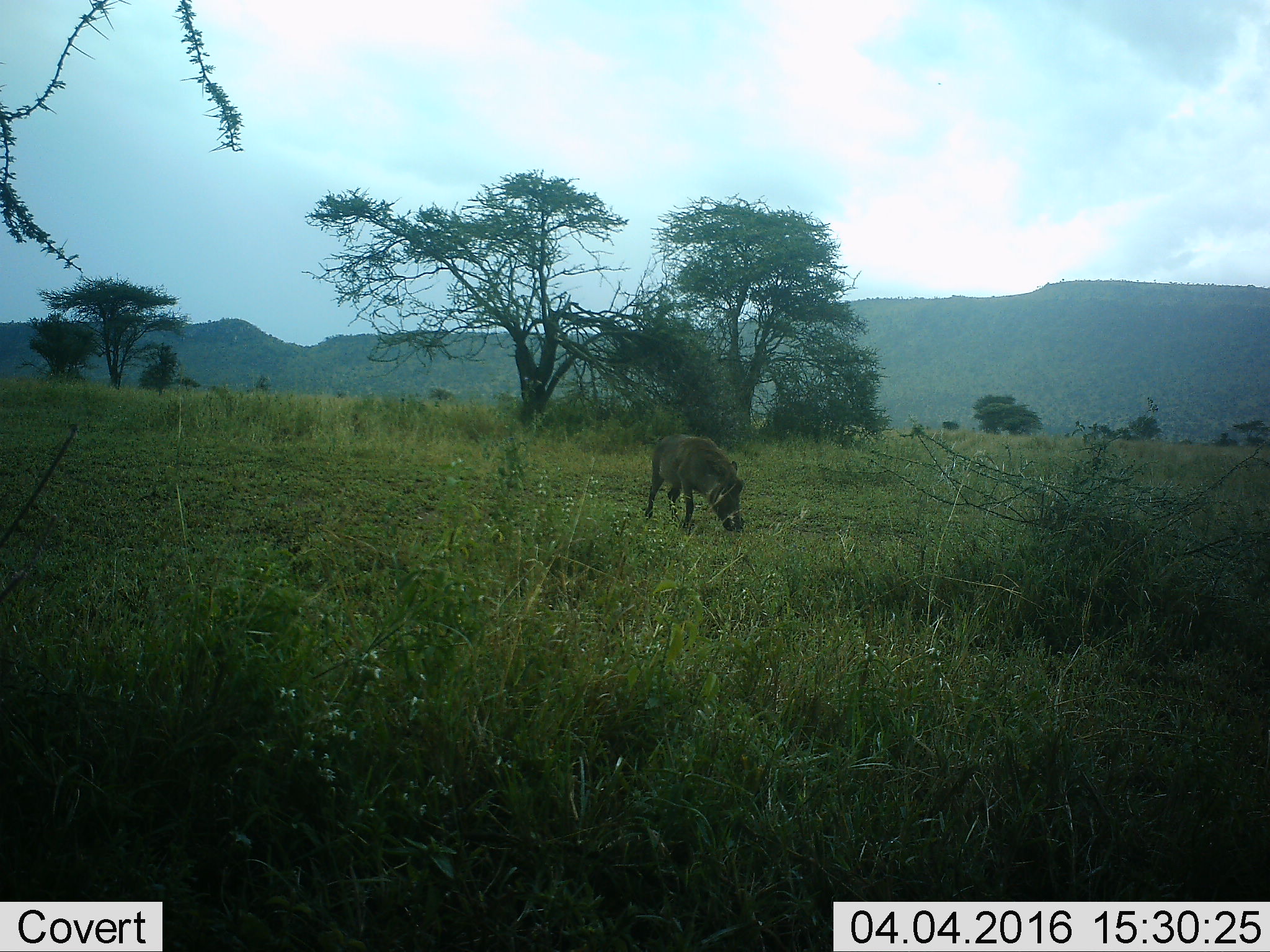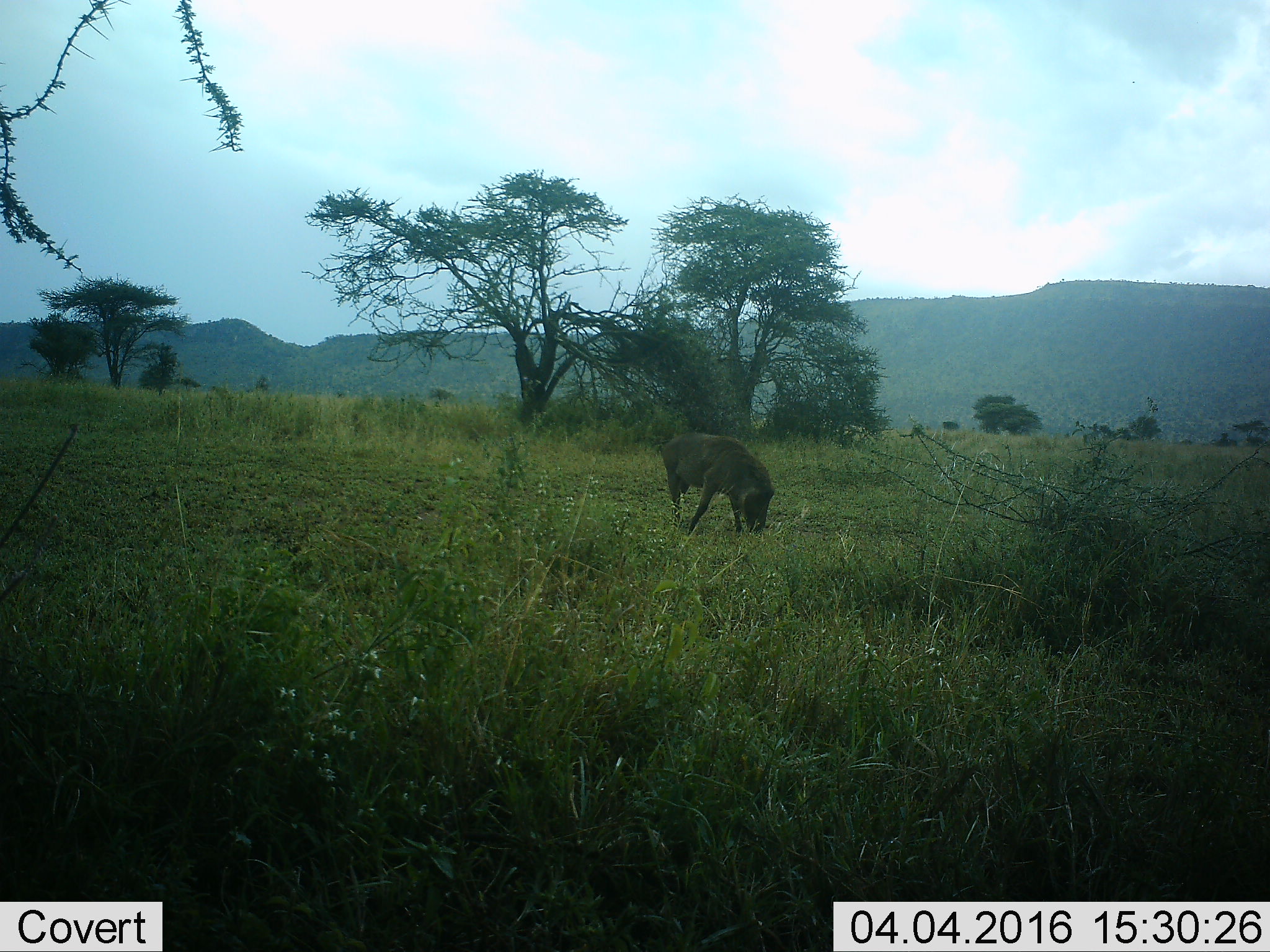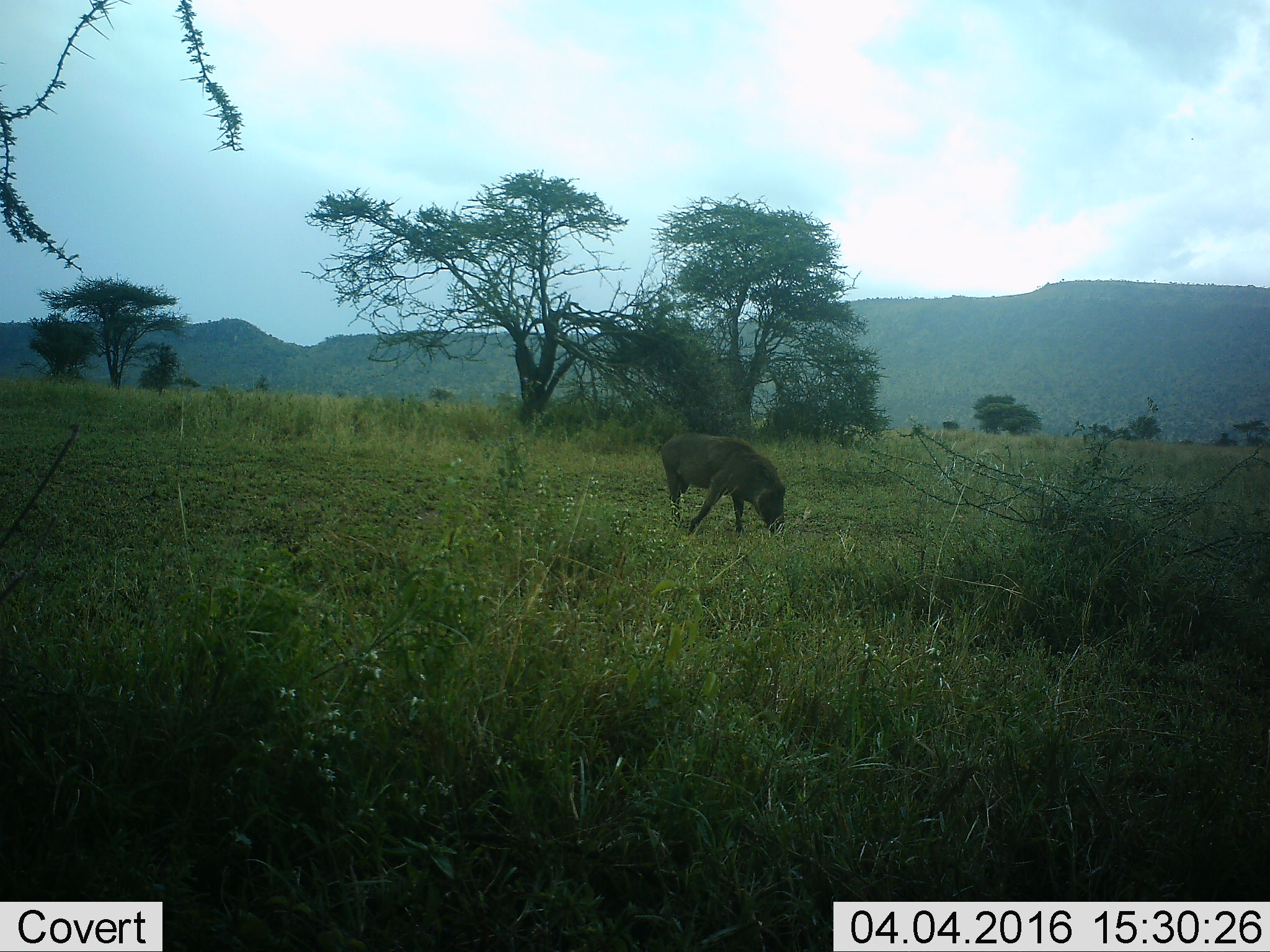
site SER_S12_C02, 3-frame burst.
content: unidentified animal